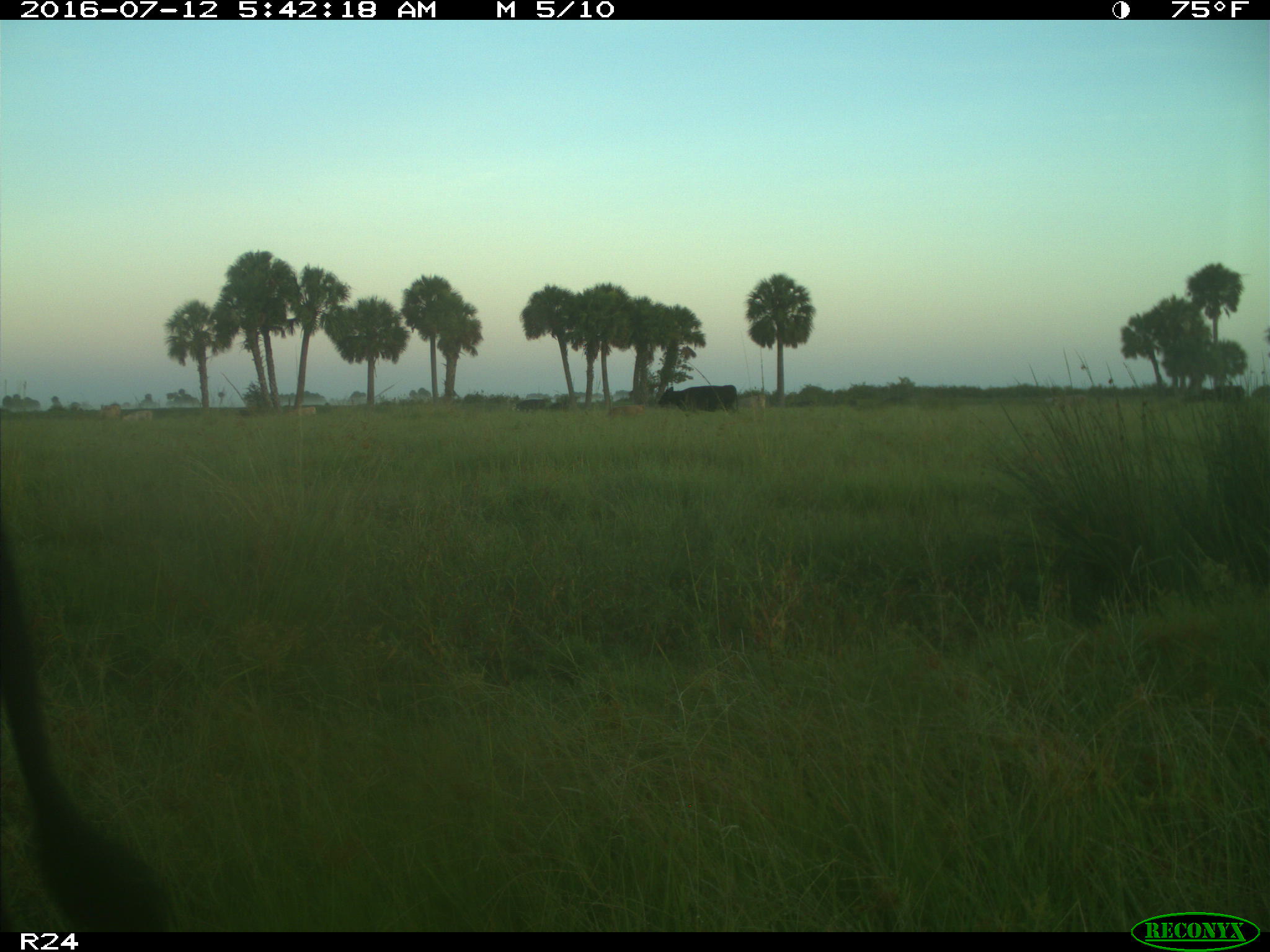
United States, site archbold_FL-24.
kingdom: Animalia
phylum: Chordata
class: Mammalia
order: Artiodactyla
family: Bovidae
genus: Bos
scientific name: Bos taurus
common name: domestic cow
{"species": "Bos taurus (domestic cow)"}